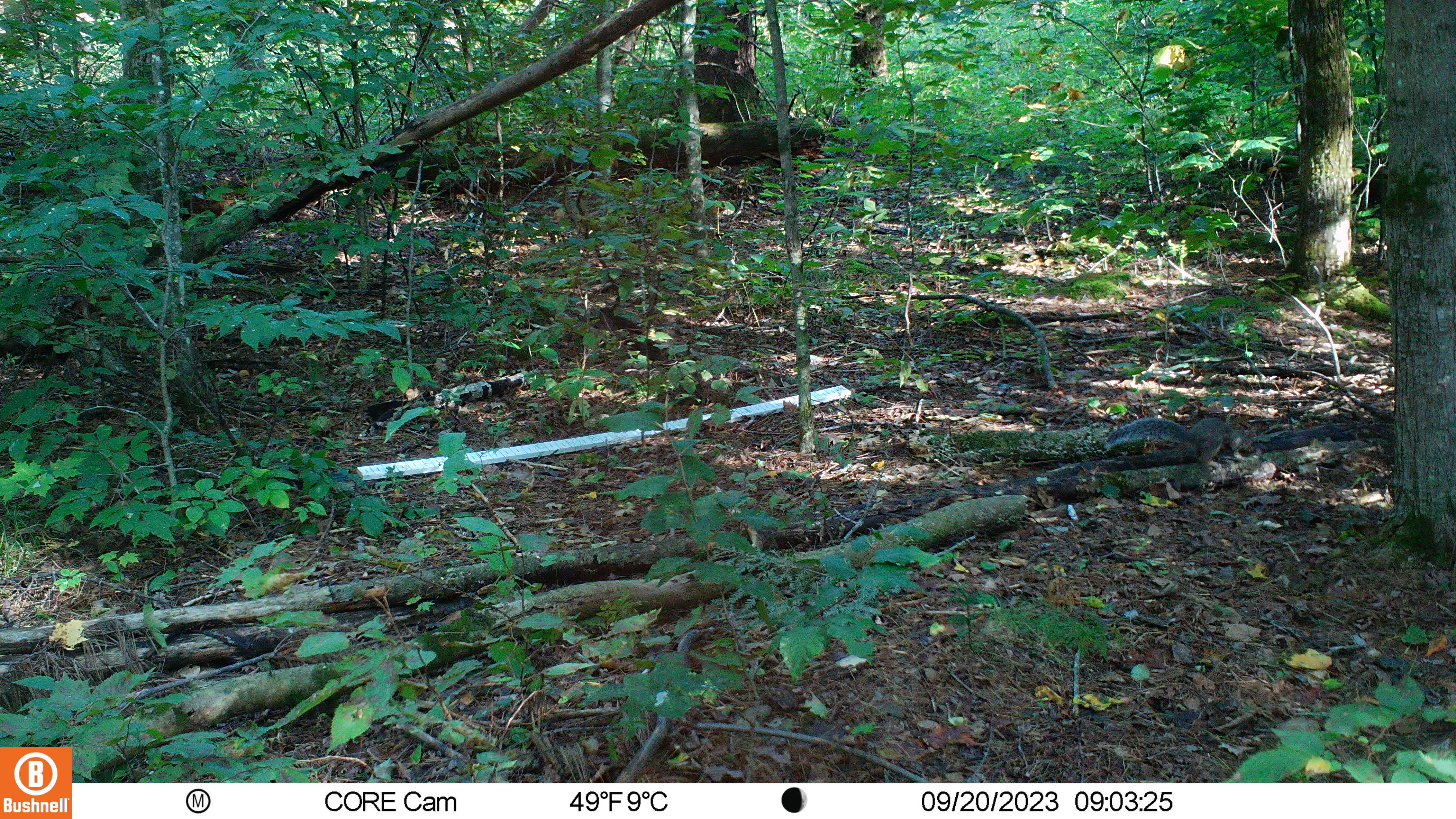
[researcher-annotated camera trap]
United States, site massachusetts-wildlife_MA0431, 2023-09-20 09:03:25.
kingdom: Animalia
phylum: Chordata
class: Mammalia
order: Rodentia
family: Sciuridae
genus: Sciurus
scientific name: Sciurus carolinensis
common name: gray squirrel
Gray squirrel (Sciurus carolinensis).